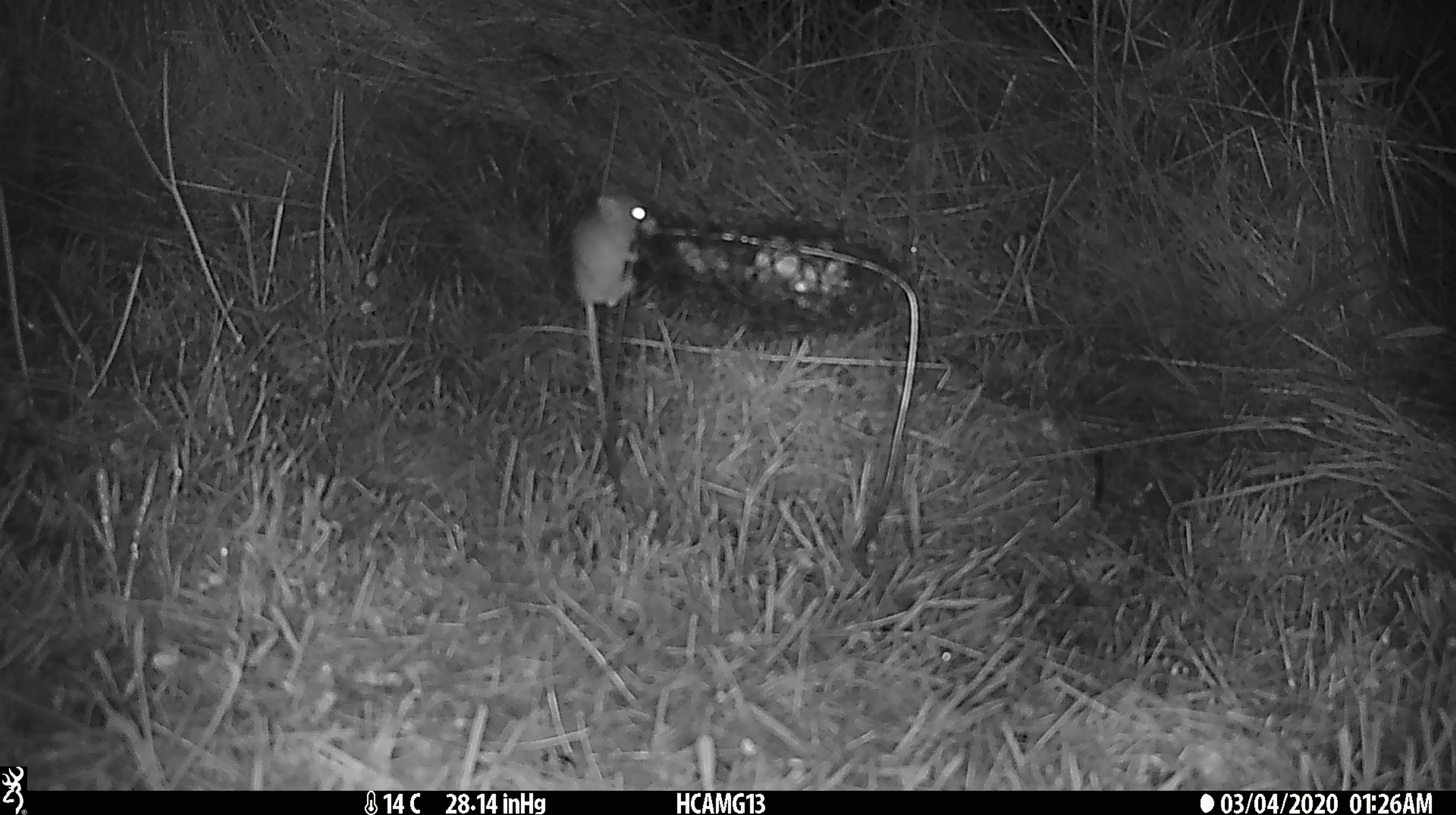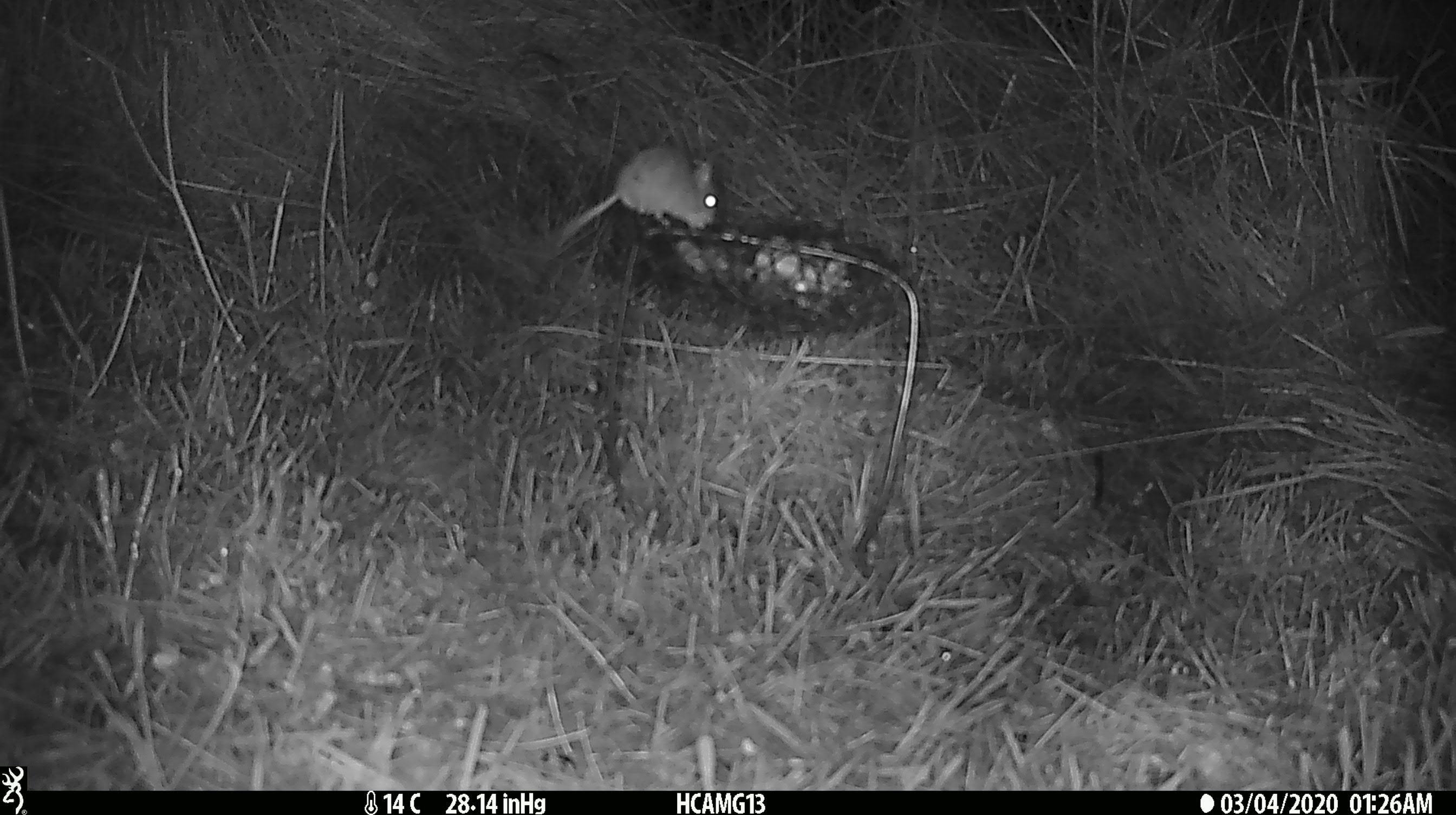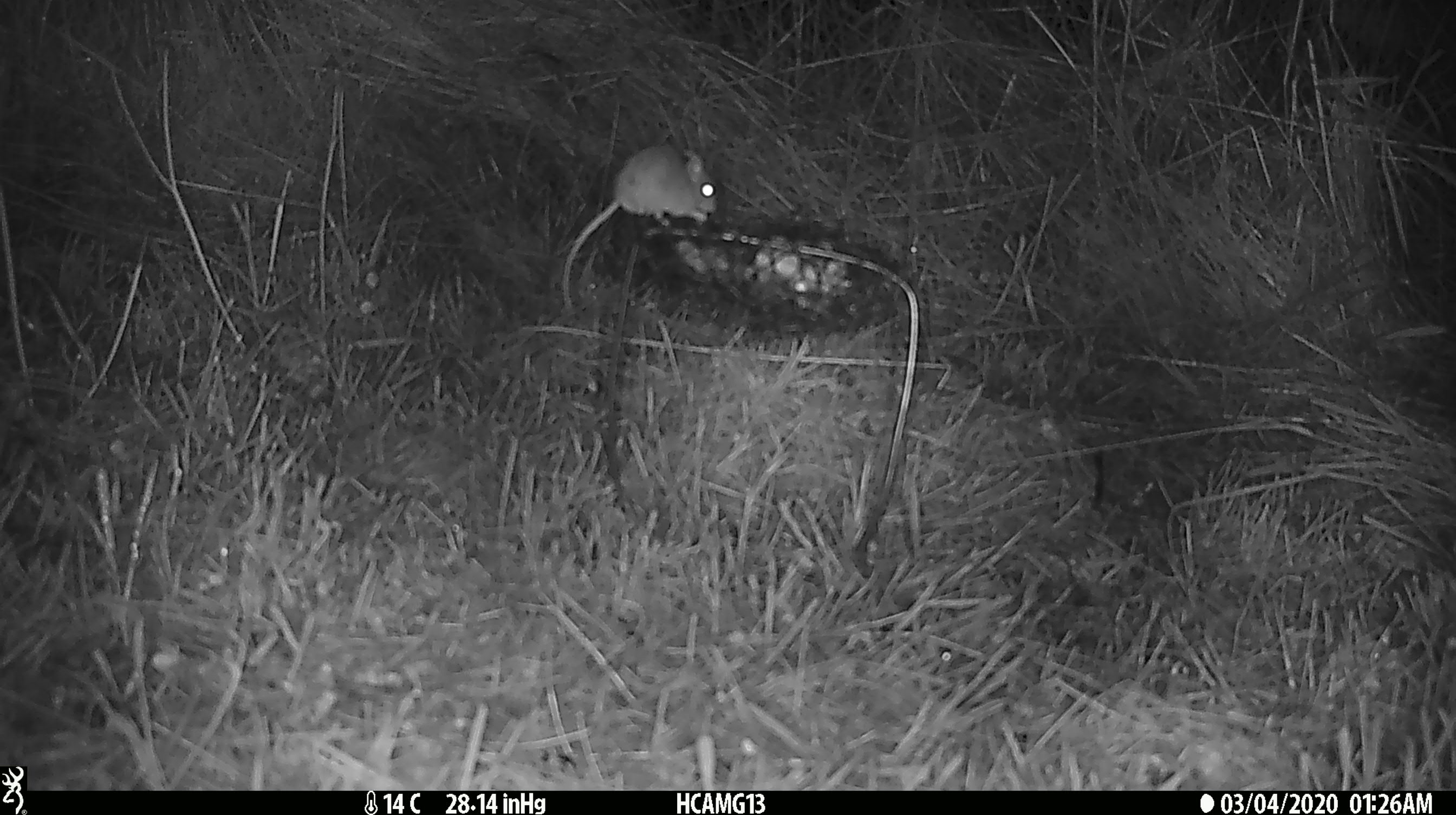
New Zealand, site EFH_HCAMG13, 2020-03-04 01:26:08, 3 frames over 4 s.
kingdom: Animalia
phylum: Chordata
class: Mammalia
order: Rodentia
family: Muridae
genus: Mus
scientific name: Mus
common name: mouse